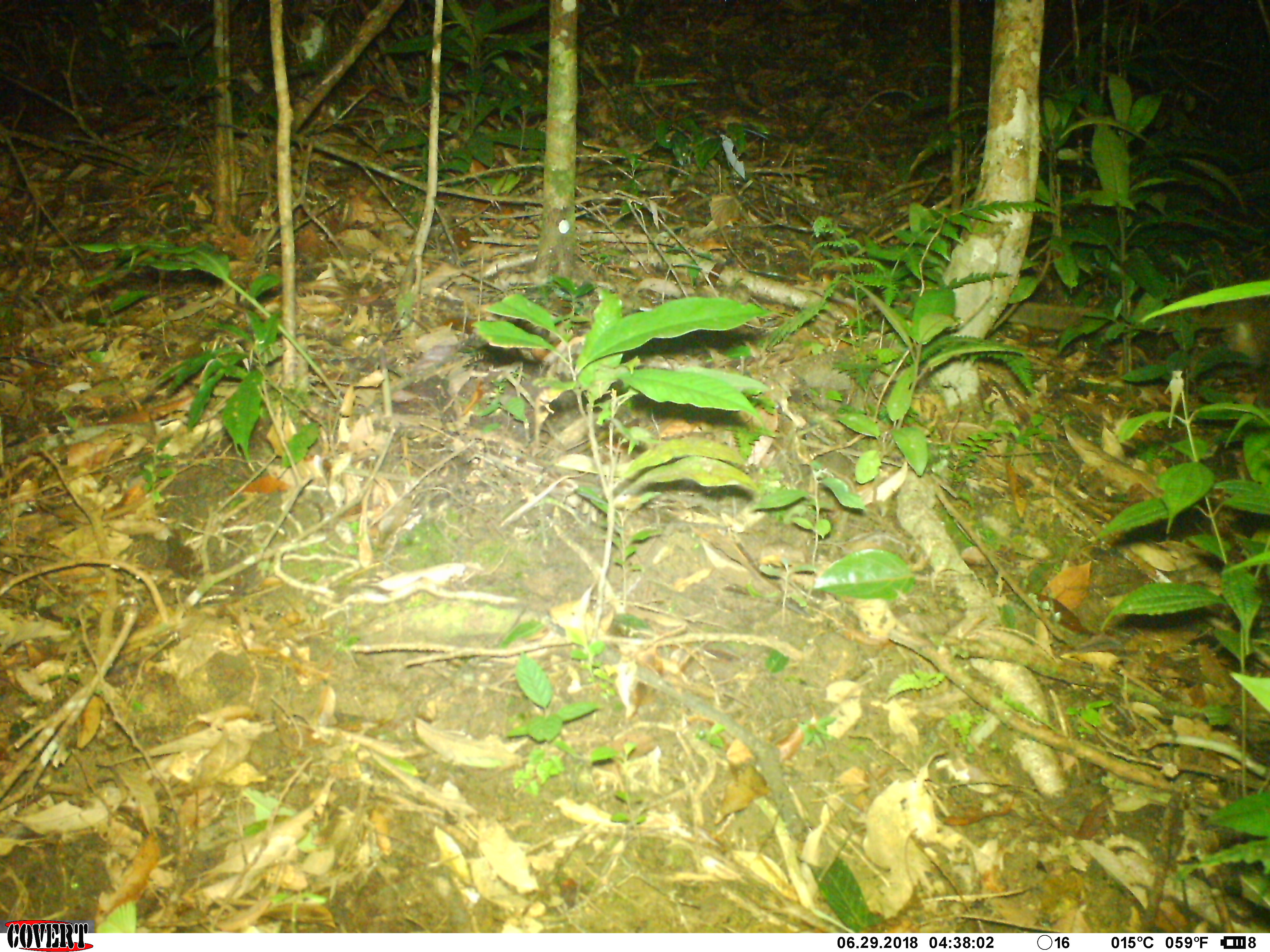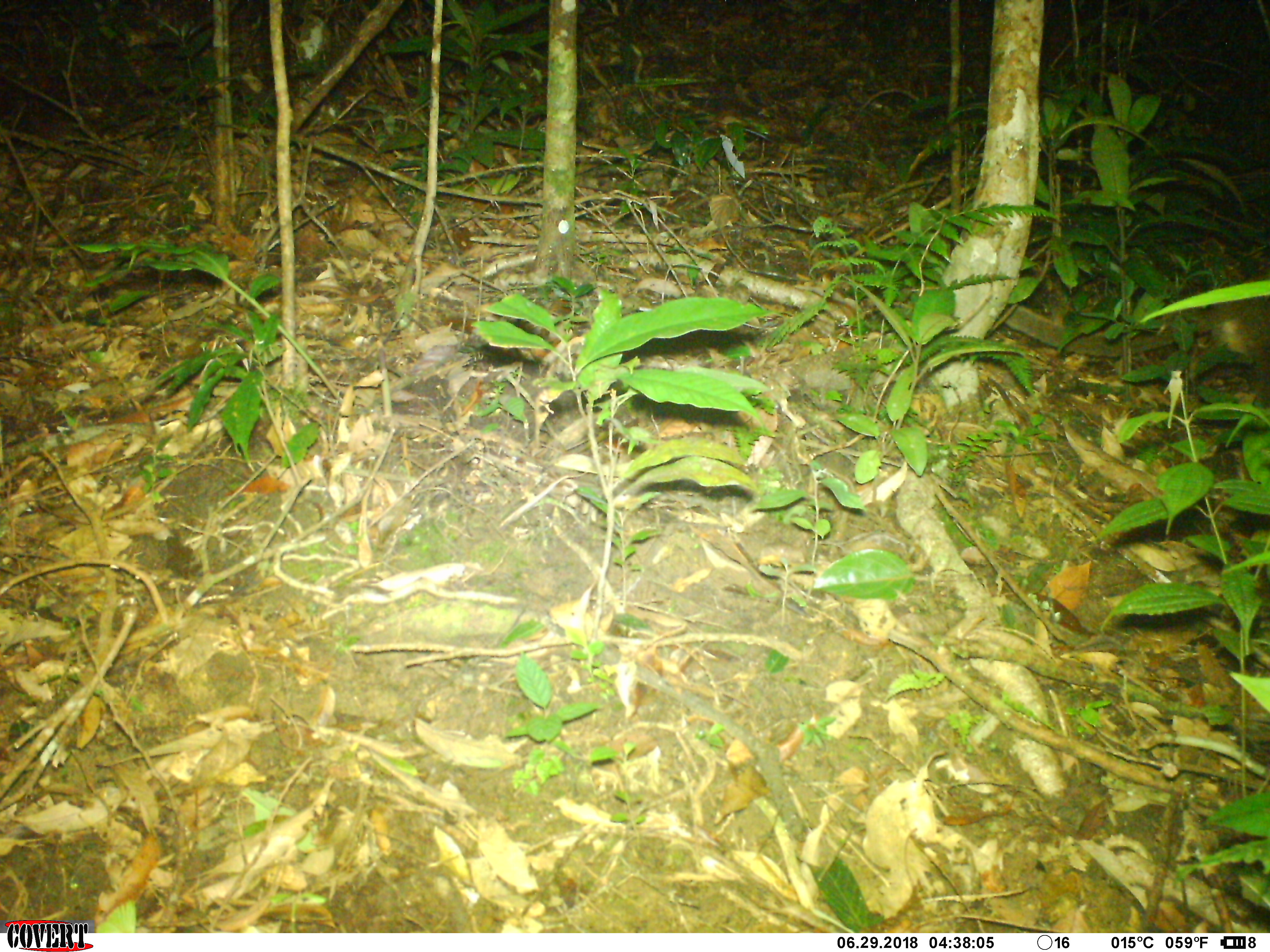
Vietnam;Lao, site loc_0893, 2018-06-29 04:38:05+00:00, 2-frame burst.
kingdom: Animalia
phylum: Chordata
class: Mammalia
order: Carnivora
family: Viverridae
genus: Paguma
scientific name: Paguma larvata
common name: masked palm civet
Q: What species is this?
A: Masked palm civet (Paguma larvata).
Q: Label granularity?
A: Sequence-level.